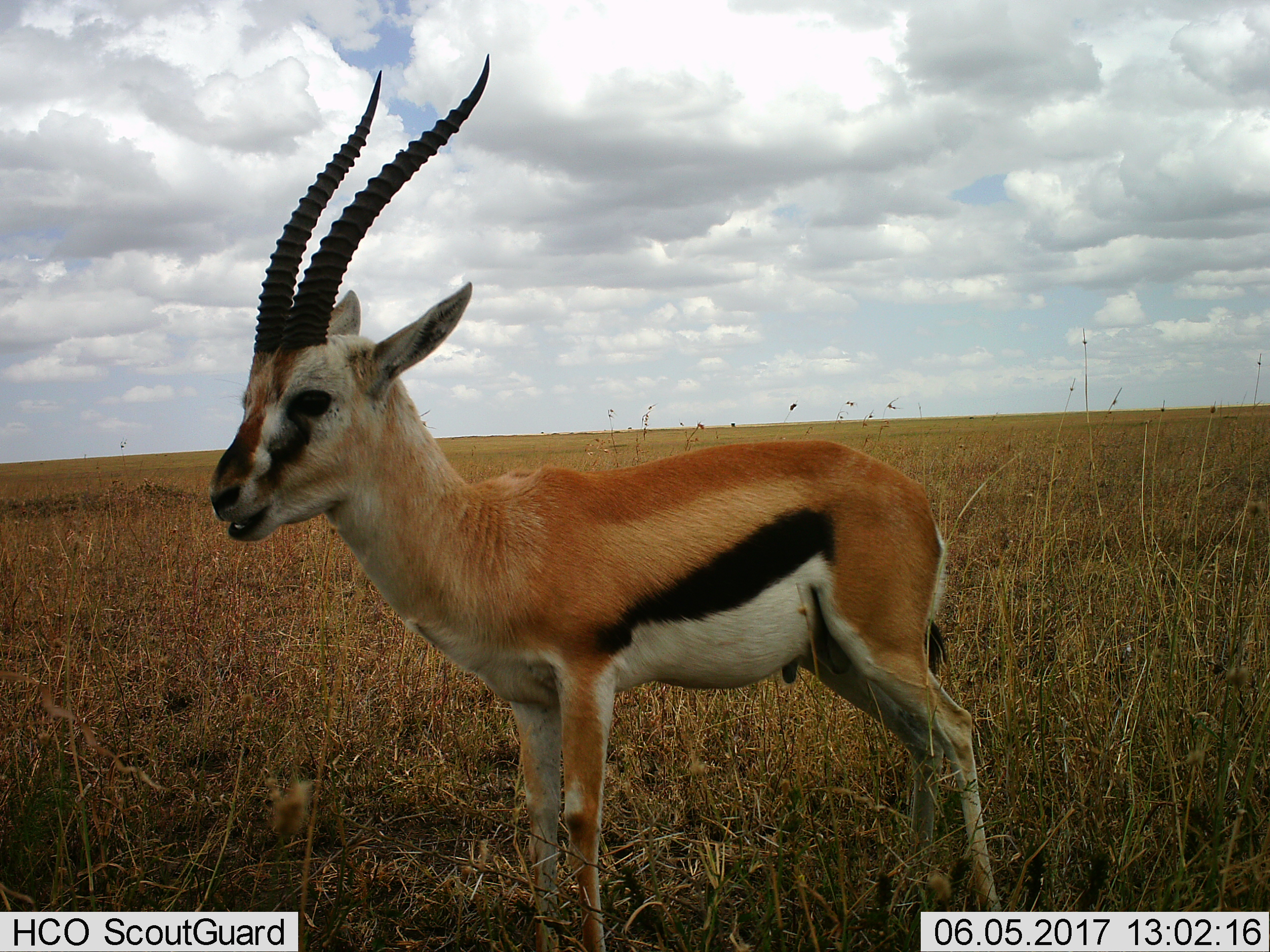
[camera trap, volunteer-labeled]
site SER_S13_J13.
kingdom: Animalia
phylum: Chordata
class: Mammalia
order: Artiodactyla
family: Bovidae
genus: Eudorcas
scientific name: Eudorcas thomsonii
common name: thomson's gazelle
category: gazellethomsons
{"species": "gazellethomsons (thomson's gazelle) (Eudorcas thomsonii)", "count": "1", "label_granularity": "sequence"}